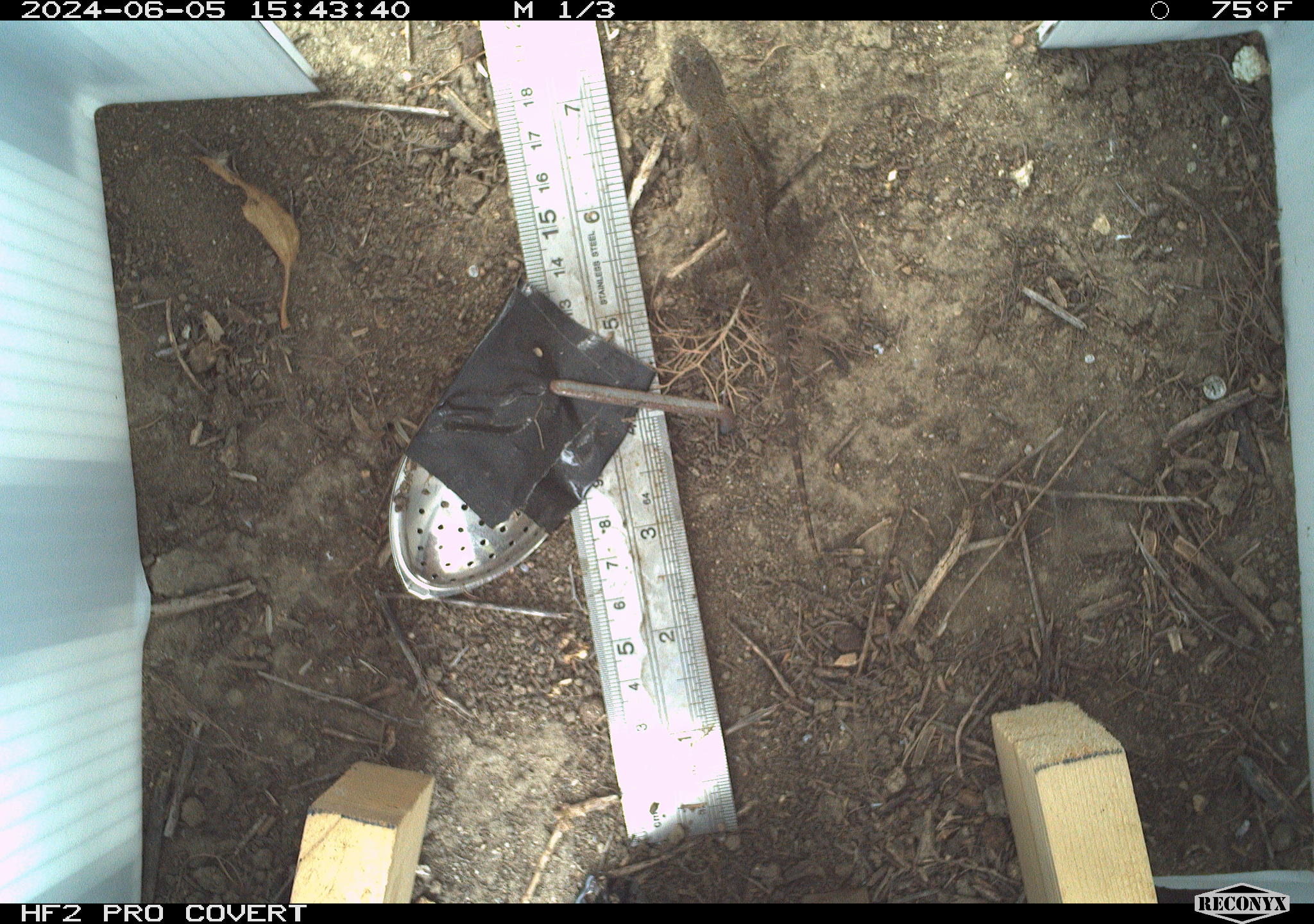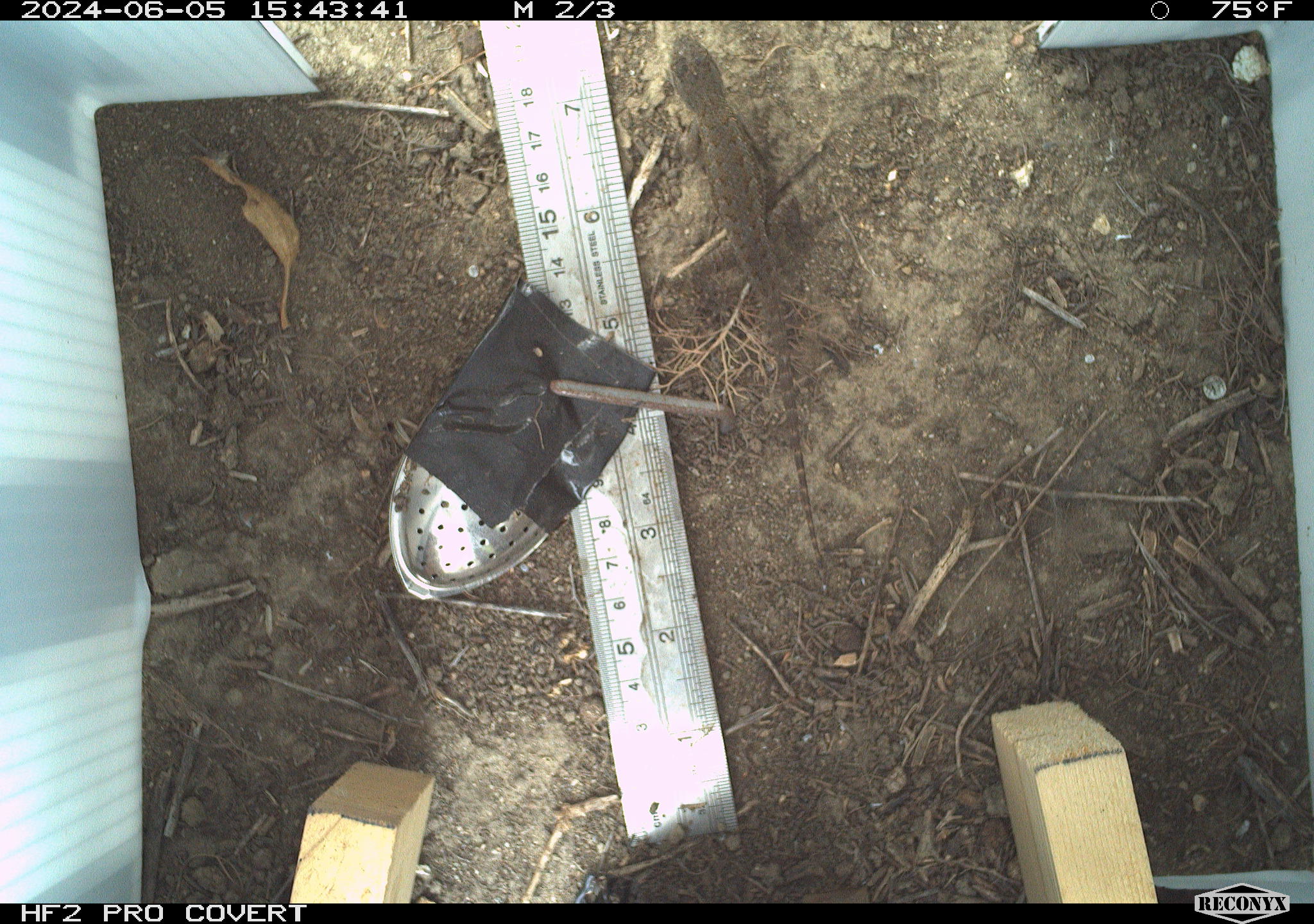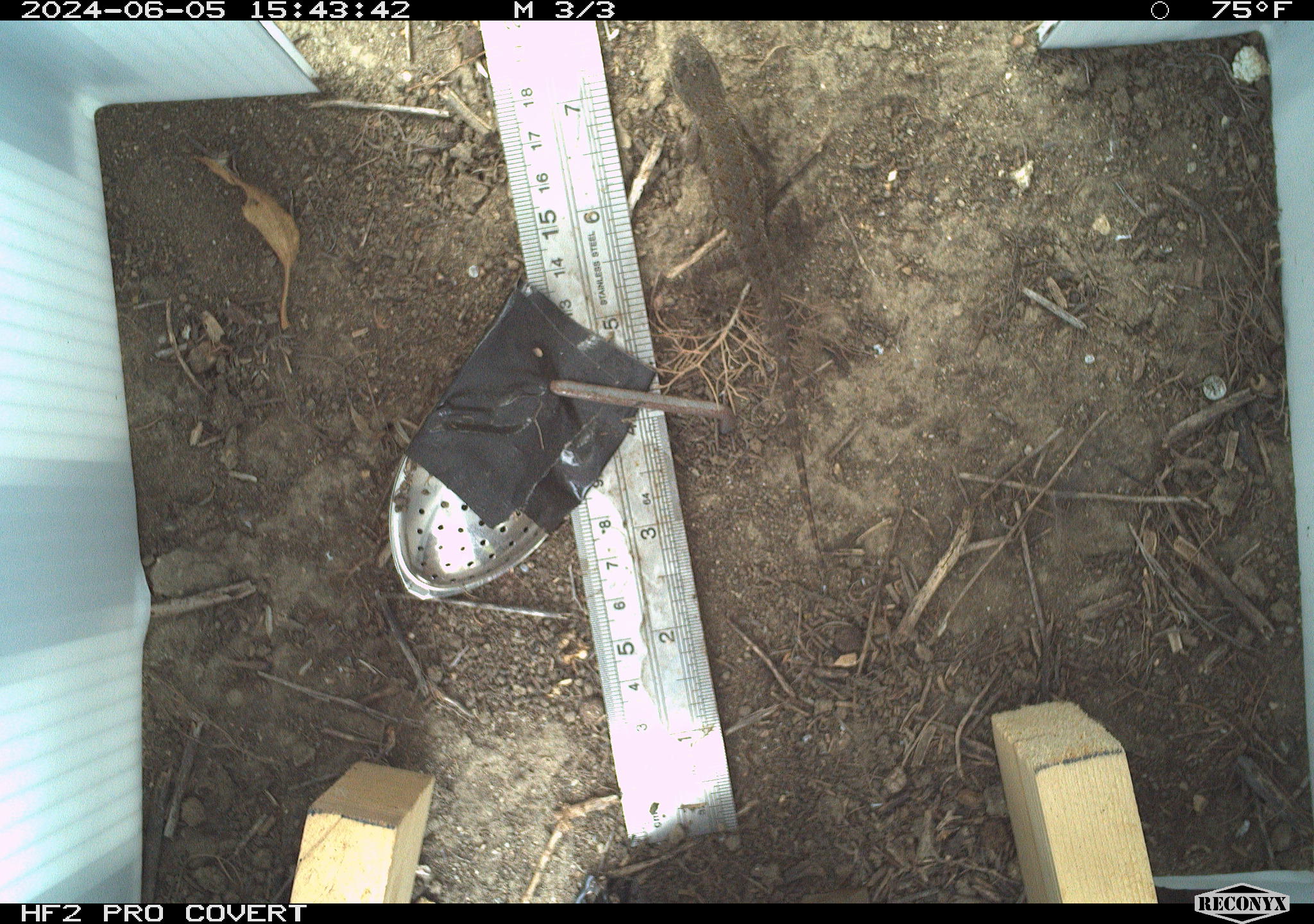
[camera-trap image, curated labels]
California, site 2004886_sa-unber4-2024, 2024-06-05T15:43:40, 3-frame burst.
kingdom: Animalia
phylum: Chordata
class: Reptilia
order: Squamata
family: Phrynosomatidae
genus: Sceloporus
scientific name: Sceloporus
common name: spiny lizards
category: sceloporus species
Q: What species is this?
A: Sceloporus species (spiny lizards) (Sceloporus).